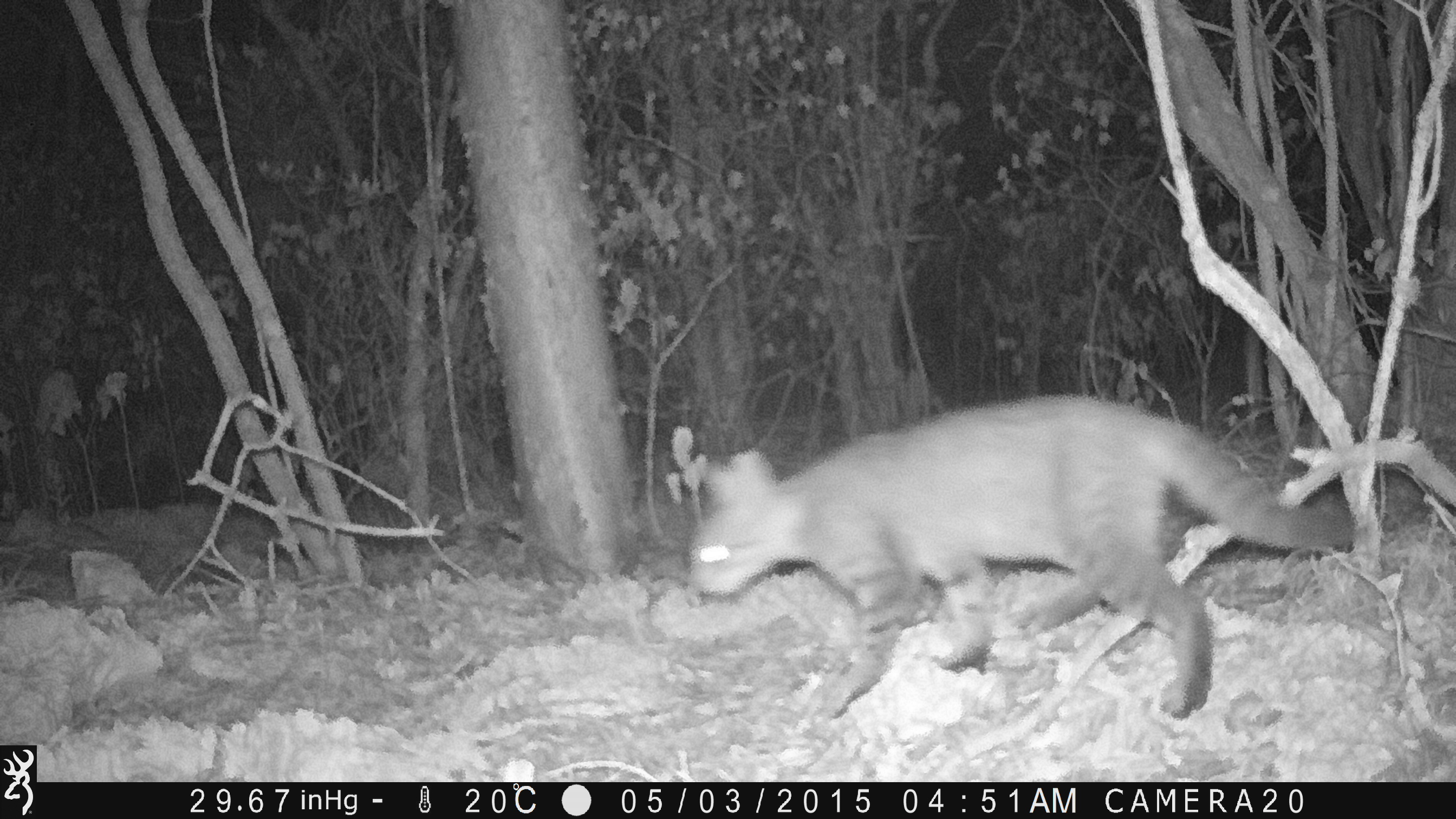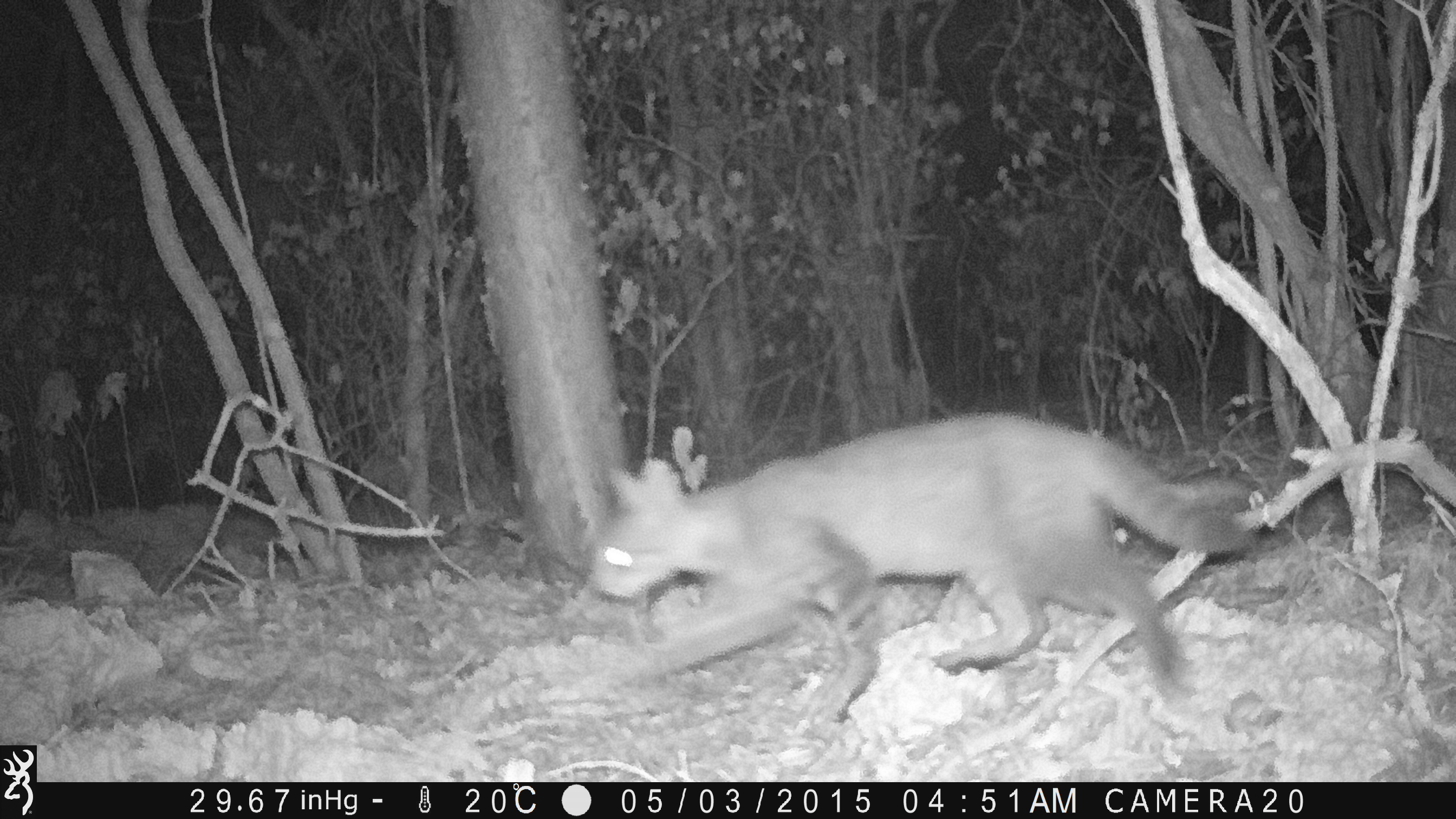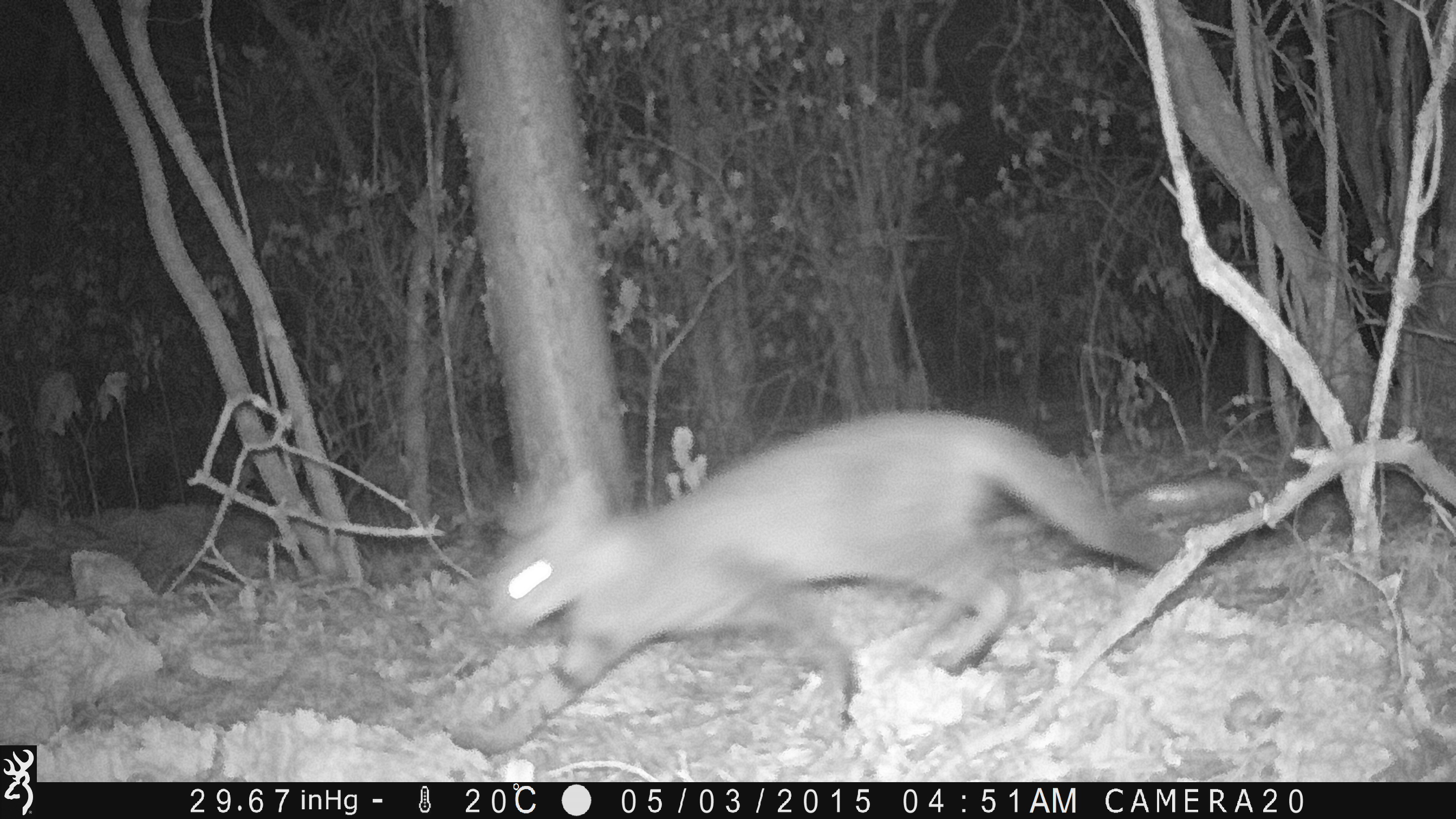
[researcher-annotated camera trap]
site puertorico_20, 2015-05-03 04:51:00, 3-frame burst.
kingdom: Animalia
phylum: Chordata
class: Mammalia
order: Carnivora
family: Felidae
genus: Felis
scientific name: Felis catus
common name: cat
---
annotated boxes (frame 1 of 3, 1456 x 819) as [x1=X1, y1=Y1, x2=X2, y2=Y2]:
cat: [x1=678, y1=395, x2=1355, y2=728]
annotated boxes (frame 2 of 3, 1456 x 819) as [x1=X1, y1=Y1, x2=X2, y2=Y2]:
cat: [x1=571, y1=414, x2=1254, y2=730]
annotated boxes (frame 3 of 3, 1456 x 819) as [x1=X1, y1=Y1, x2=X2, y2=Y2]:
cat: [x1=458, y1=411, x2=1210, y2=752]